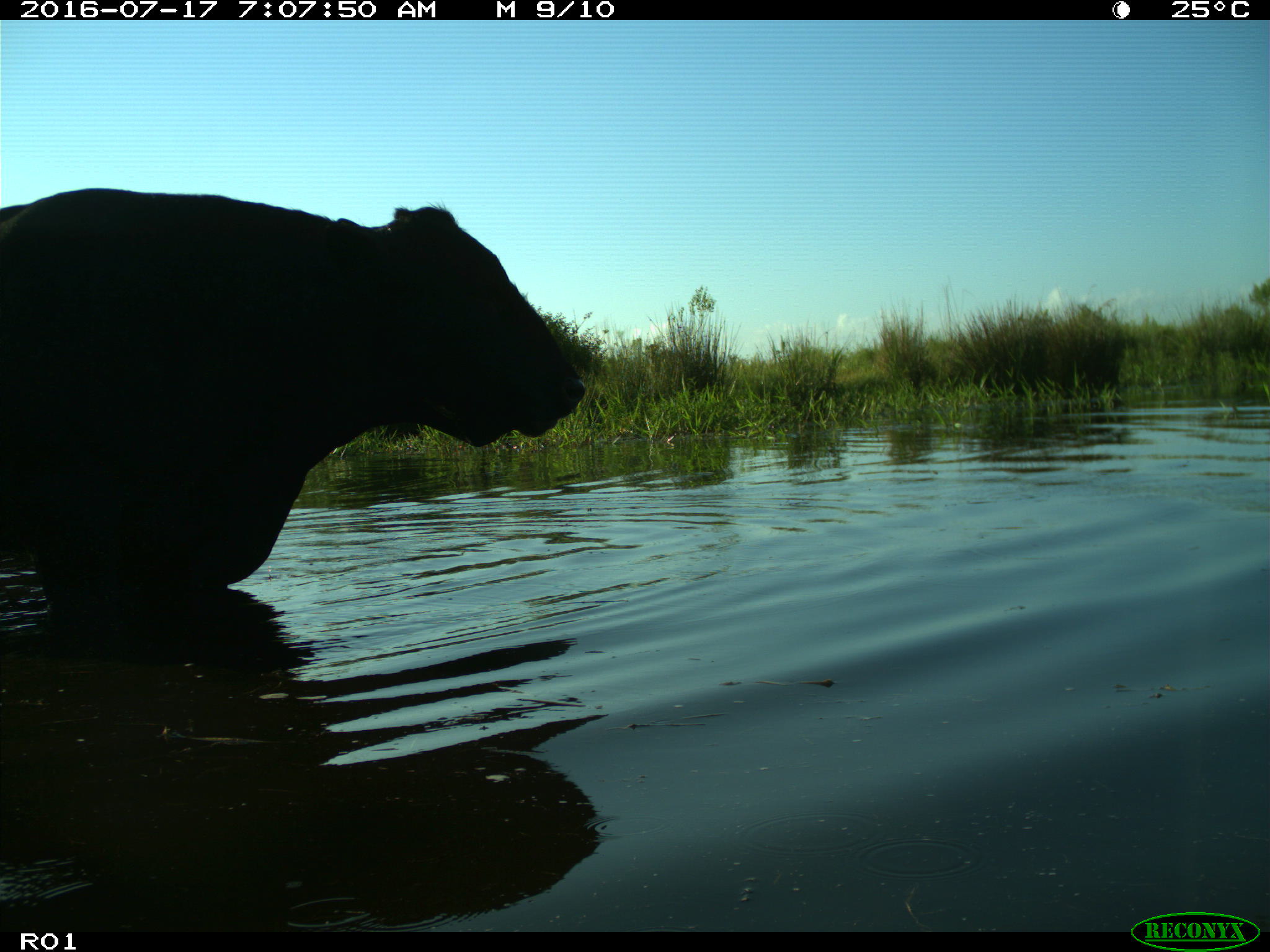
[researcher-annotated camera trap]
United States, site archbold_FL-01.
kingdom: Animalia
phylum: Chordata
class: Mammalia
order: Artiodactyla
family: Bovidae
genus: Bos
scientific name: Bos taurus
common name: domestic cow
Bos taurus (domestic cow).